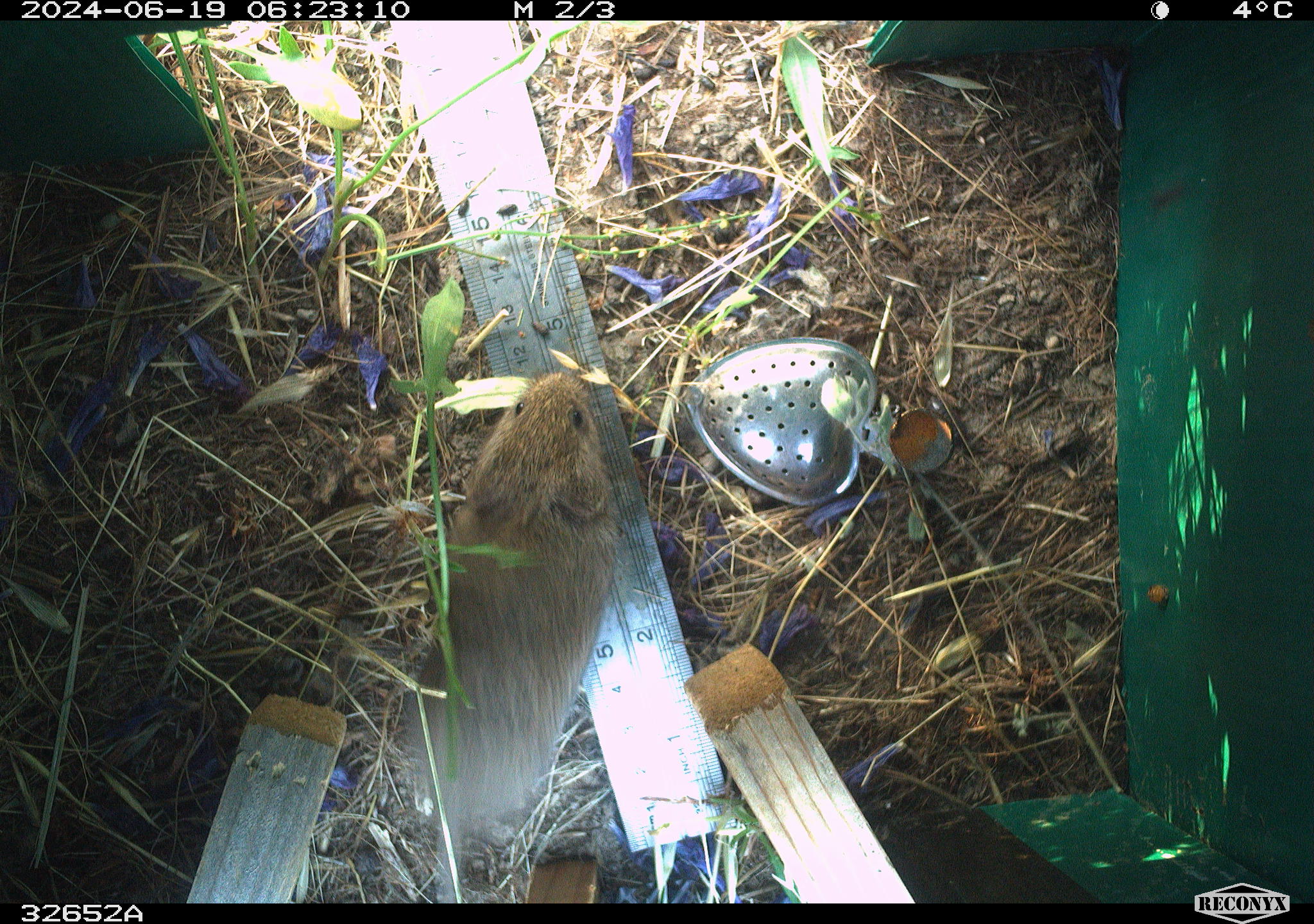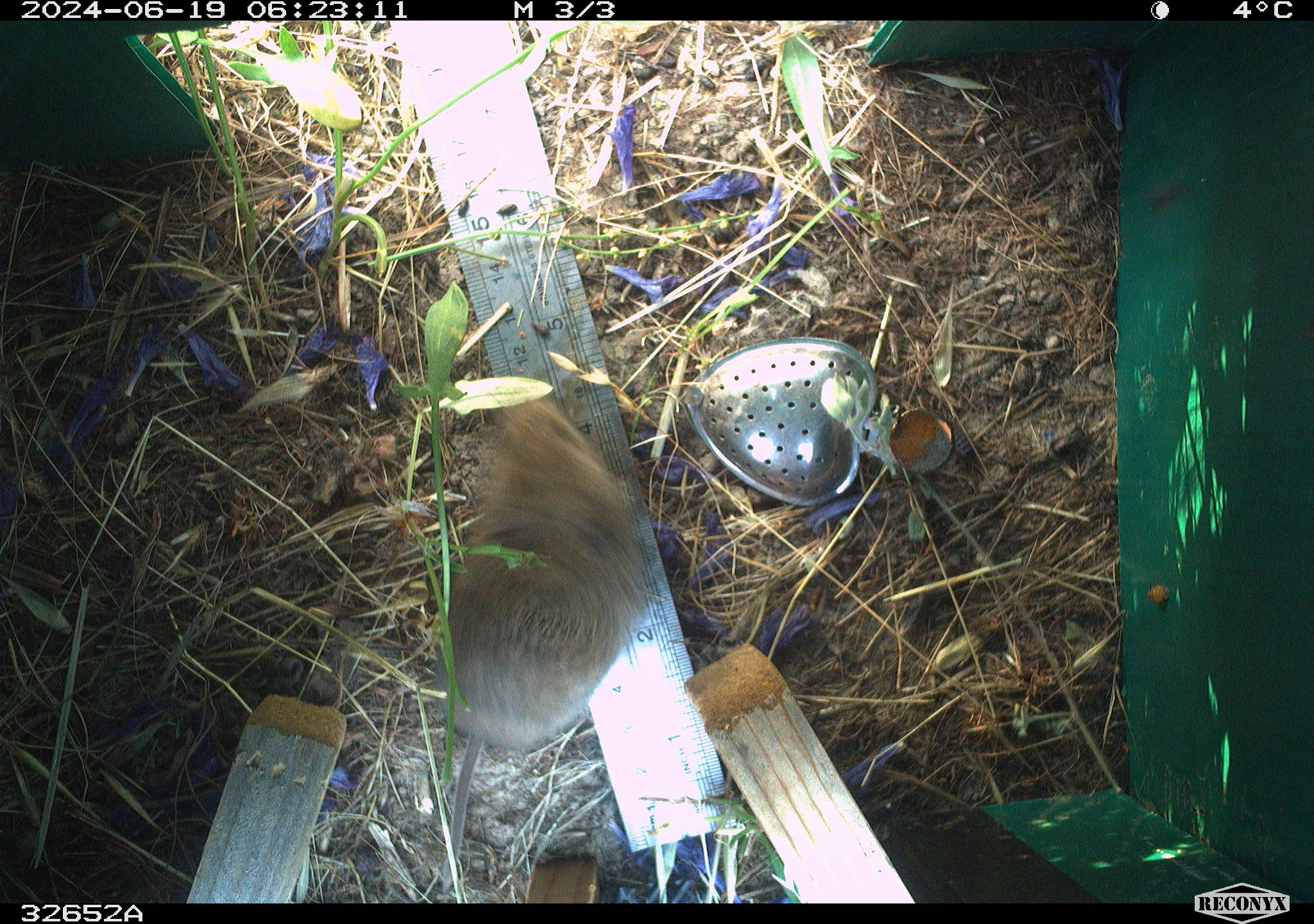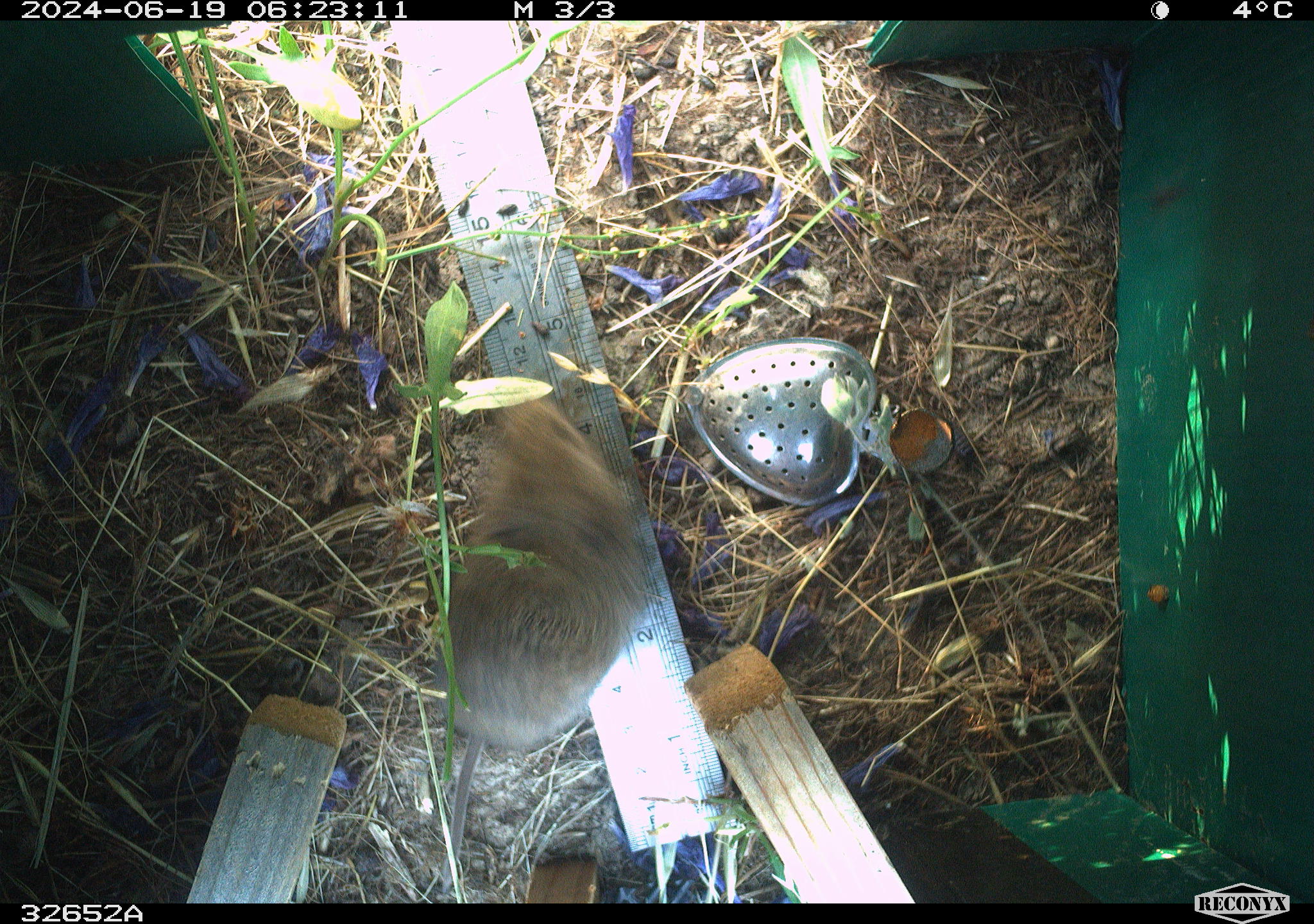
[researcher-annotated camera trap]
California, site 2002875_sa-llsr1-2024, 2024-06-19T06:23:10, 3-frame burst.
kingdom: Animalia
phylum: Chordata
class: Mammalia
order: Rodentia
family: Cricetidae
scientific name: Arvicolinae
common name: voles, lemmings, and muskrats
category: arvicolinae subfamily